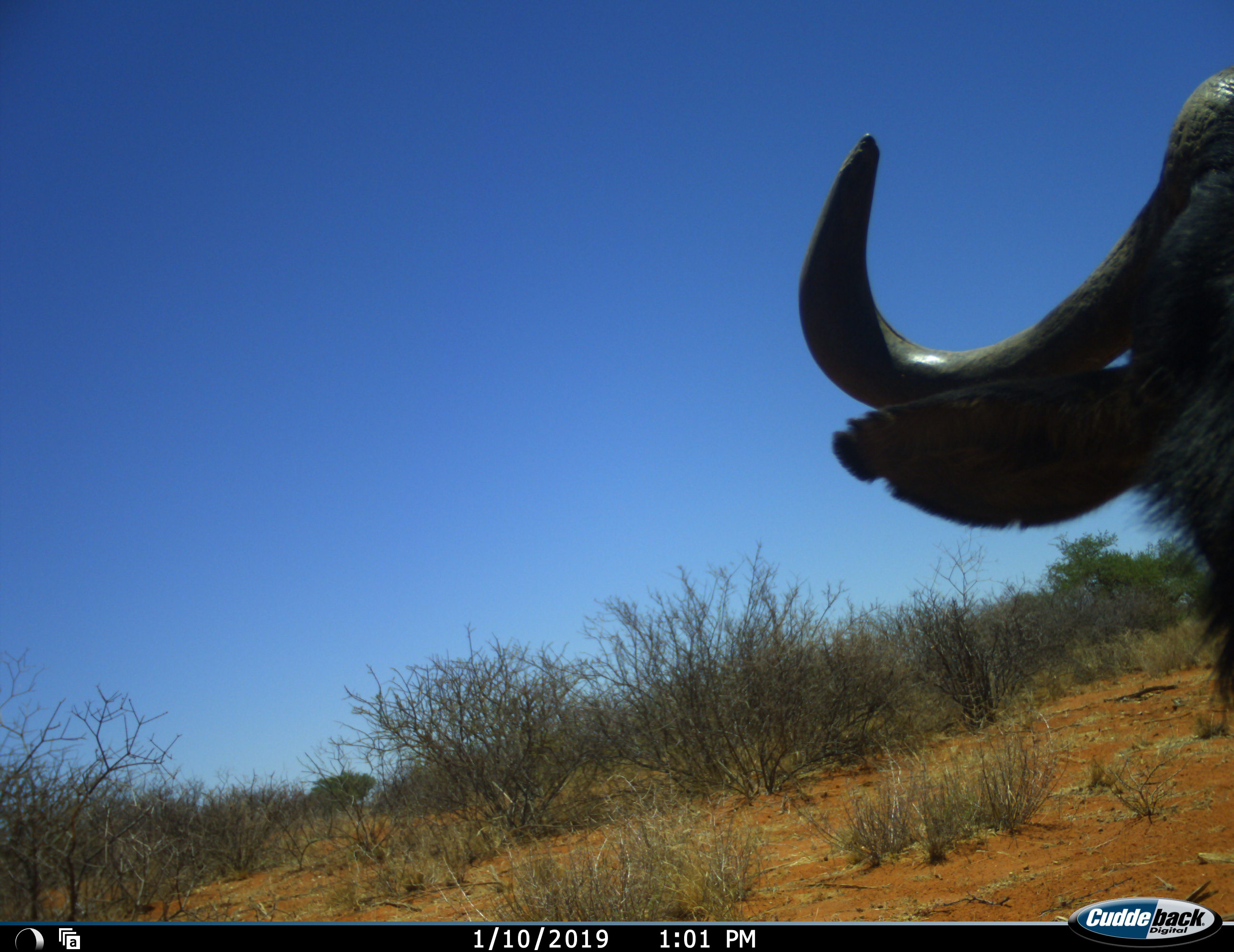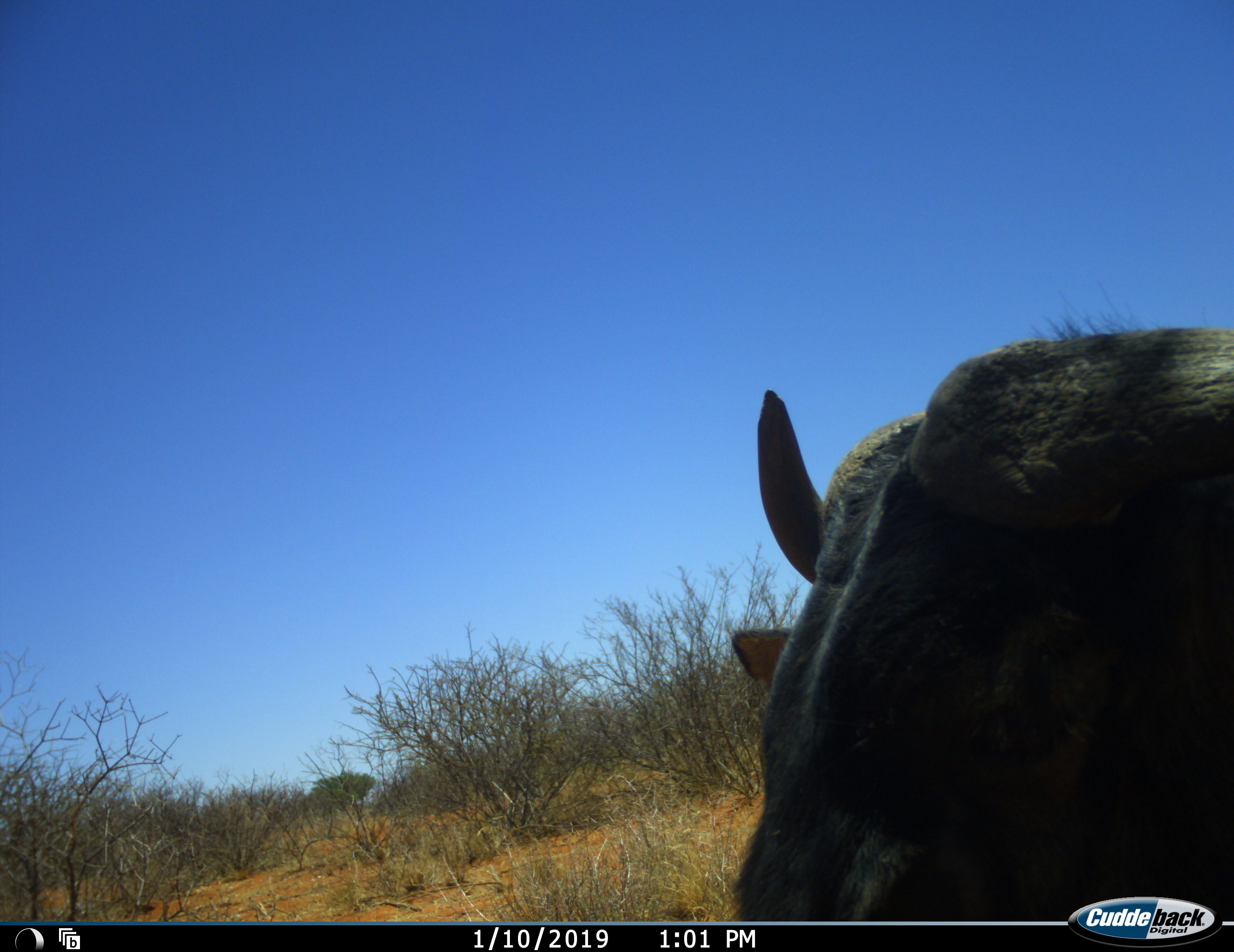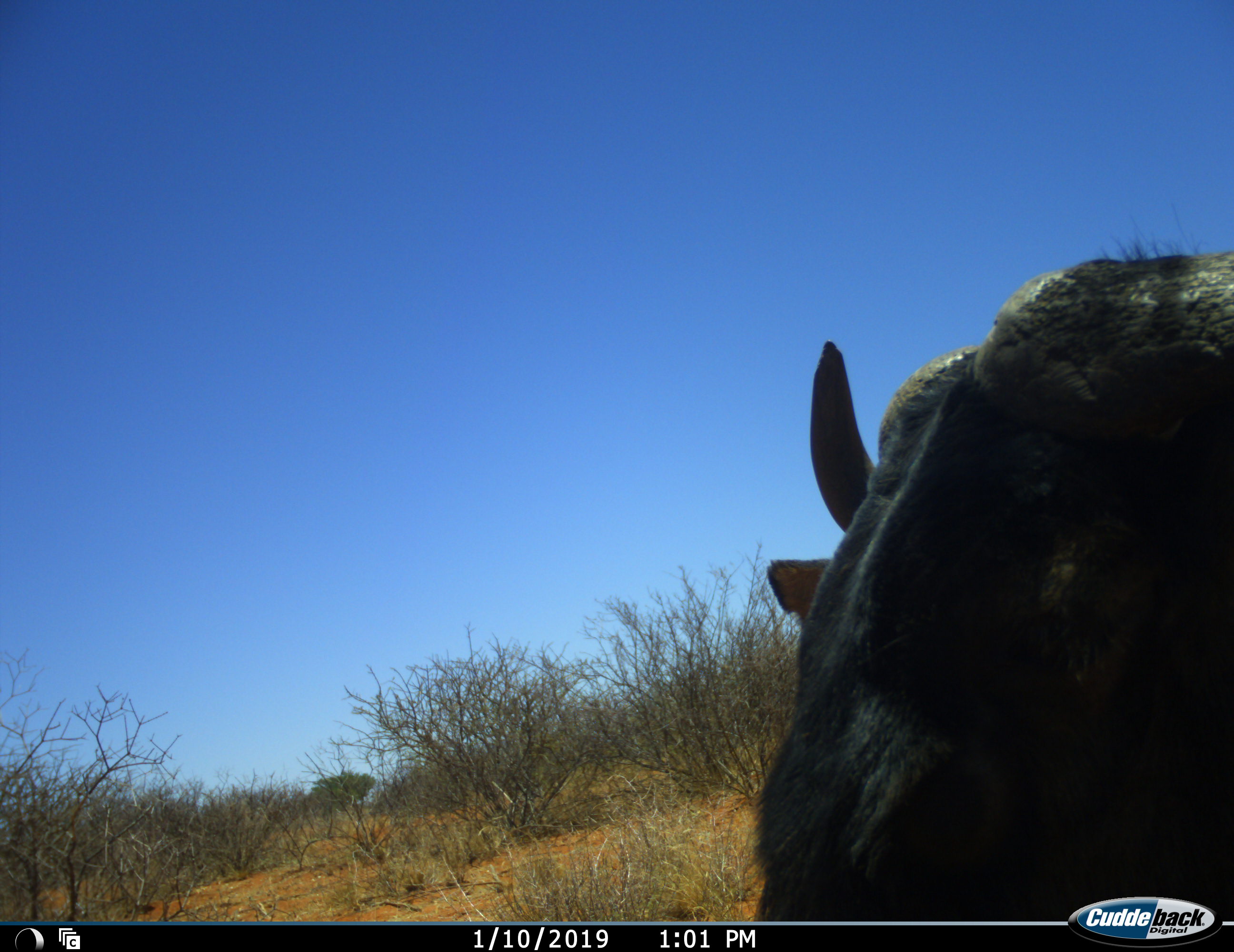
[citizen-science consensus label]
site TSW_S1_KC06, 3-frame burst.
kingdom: Animalia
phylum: Chordata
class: Mammalia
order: Artiodactyla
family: Bovidae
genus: Connochaetes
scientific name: Connochaetes taurinus taurinus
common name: blue wildebeest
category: wildebeestblue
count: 1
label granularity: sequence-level